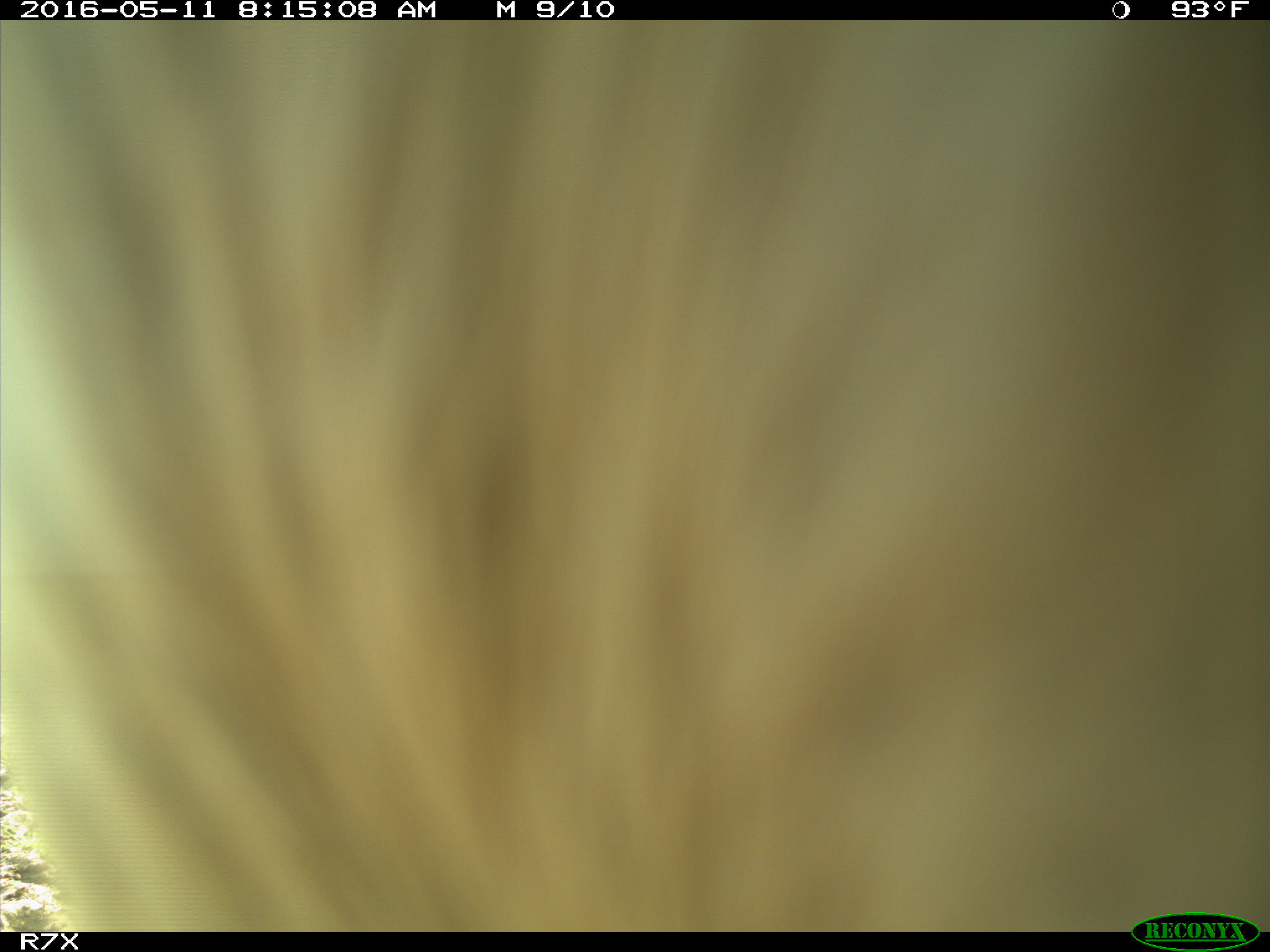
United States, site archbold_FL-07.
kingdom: Animalia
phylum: Chordata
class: Mammalia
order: Artiodactyla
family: Bovidae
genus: Bos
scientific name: Bos taurus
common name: domestic cow